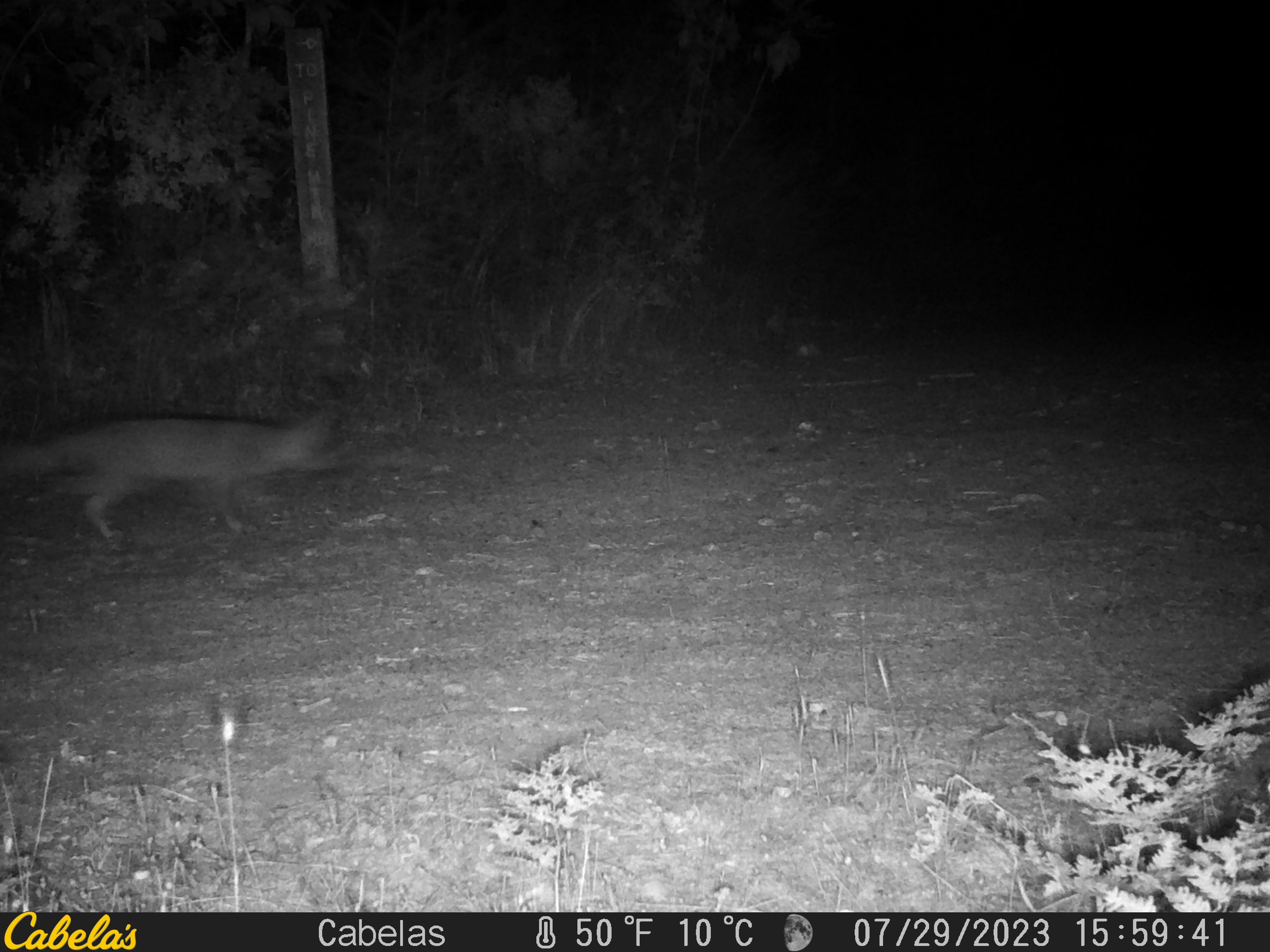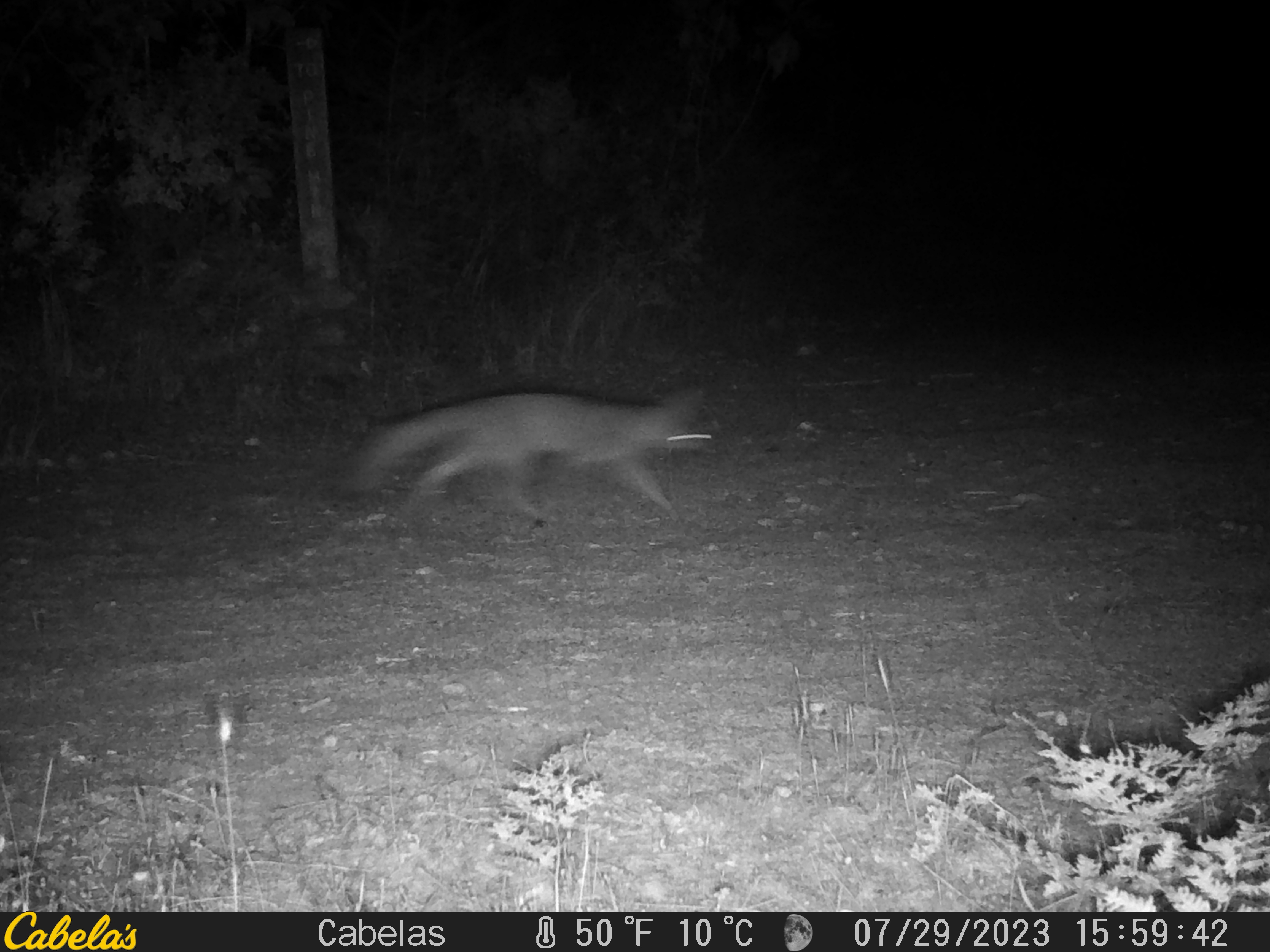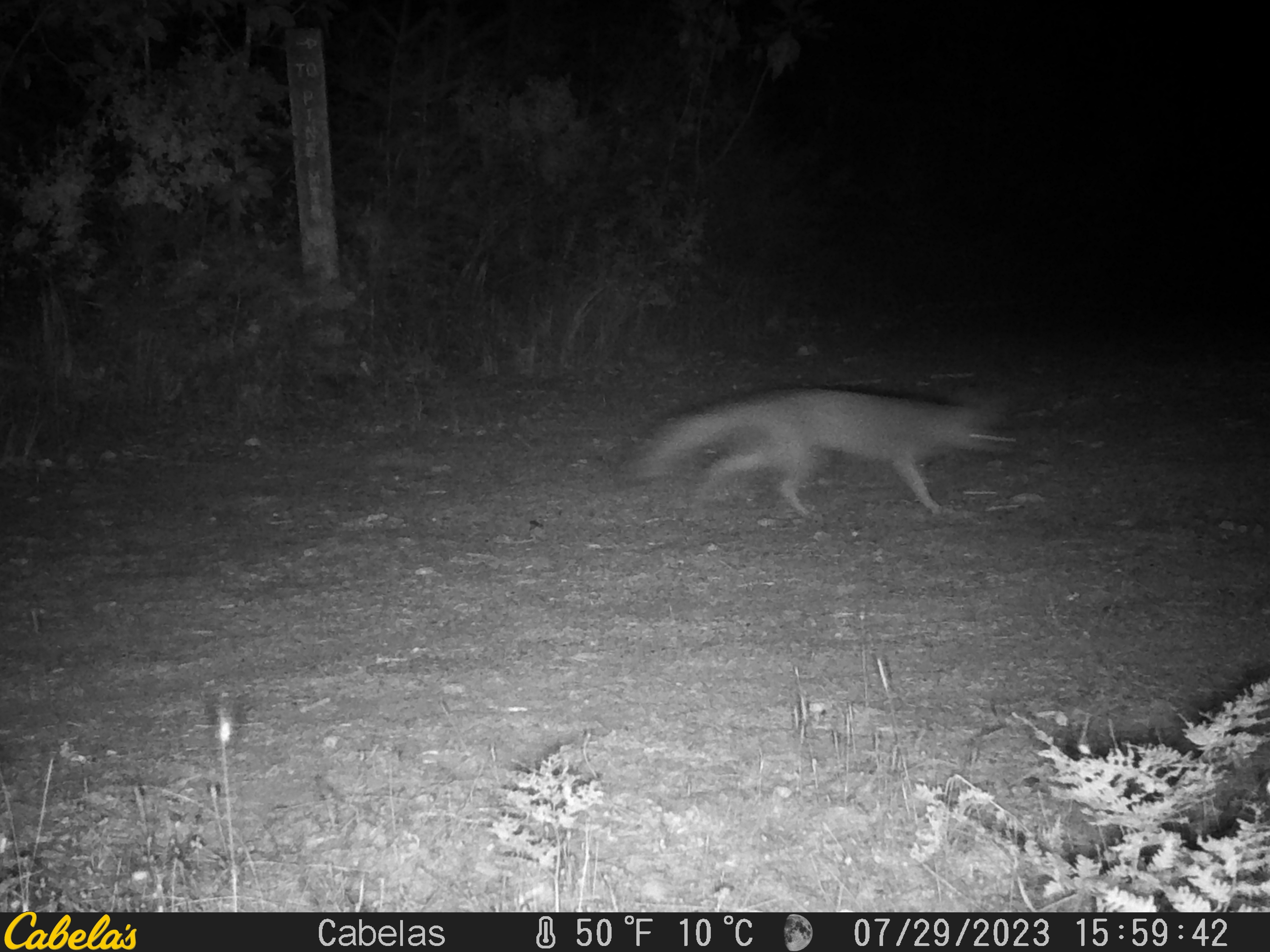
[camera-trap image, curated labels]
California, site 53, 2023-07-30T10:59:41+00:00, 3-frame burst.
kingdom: Animalia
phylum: Chordata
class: Mammalia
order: Carnivora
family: Canidae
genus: Urocyon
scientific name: Urocyon cinereoargenteus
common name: gray fox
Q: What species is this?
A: Gray fox (Urocyon cinereoargenteus).